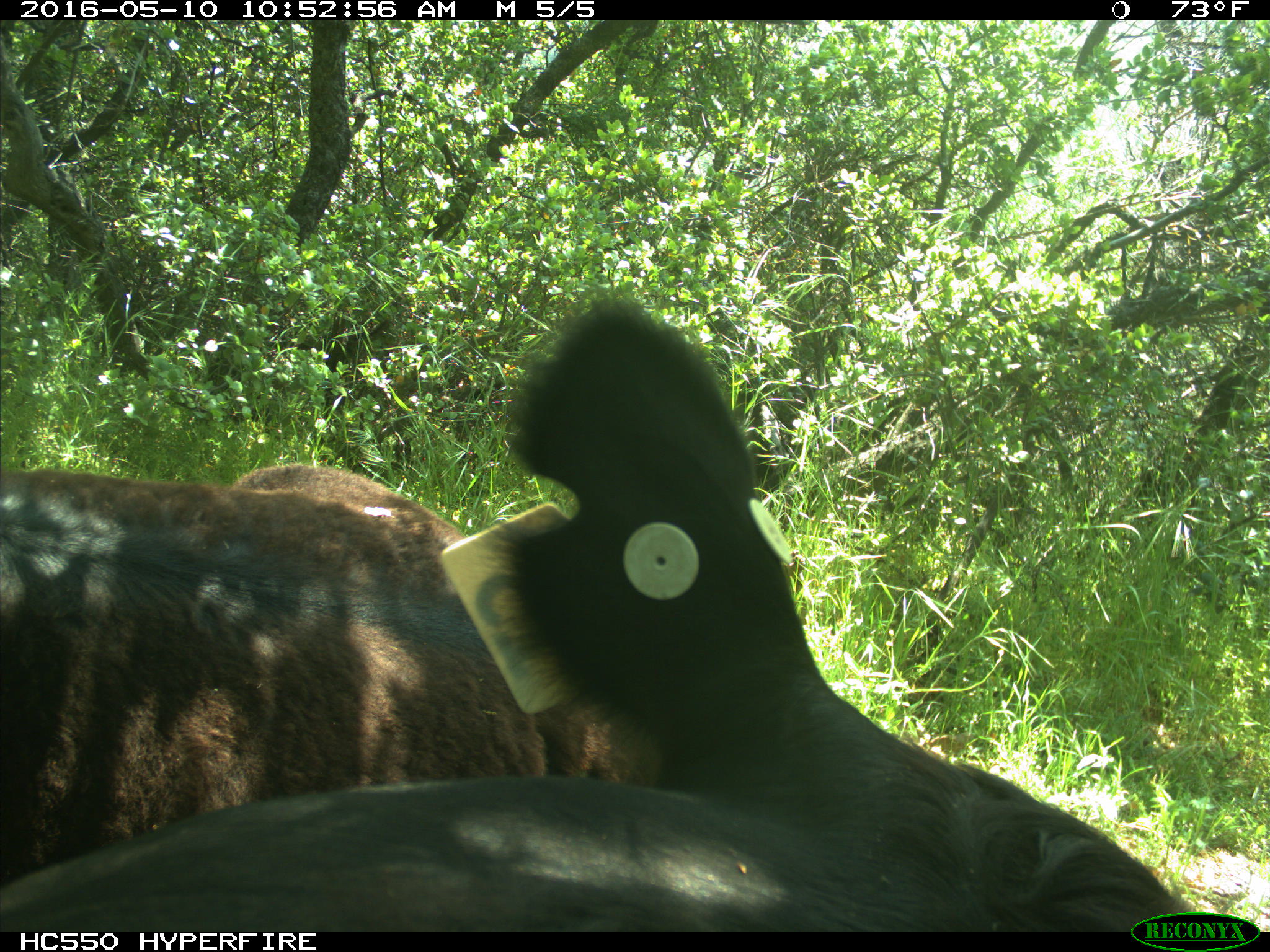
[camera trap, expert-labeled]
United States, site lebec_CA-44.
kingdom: Animalia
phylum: Chordata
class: Mammalia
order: Artiodactyla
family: Bovidae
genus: Bos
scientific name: Bos taurus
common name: domestic cow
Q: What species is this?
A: Bos taurus (domestic cow).